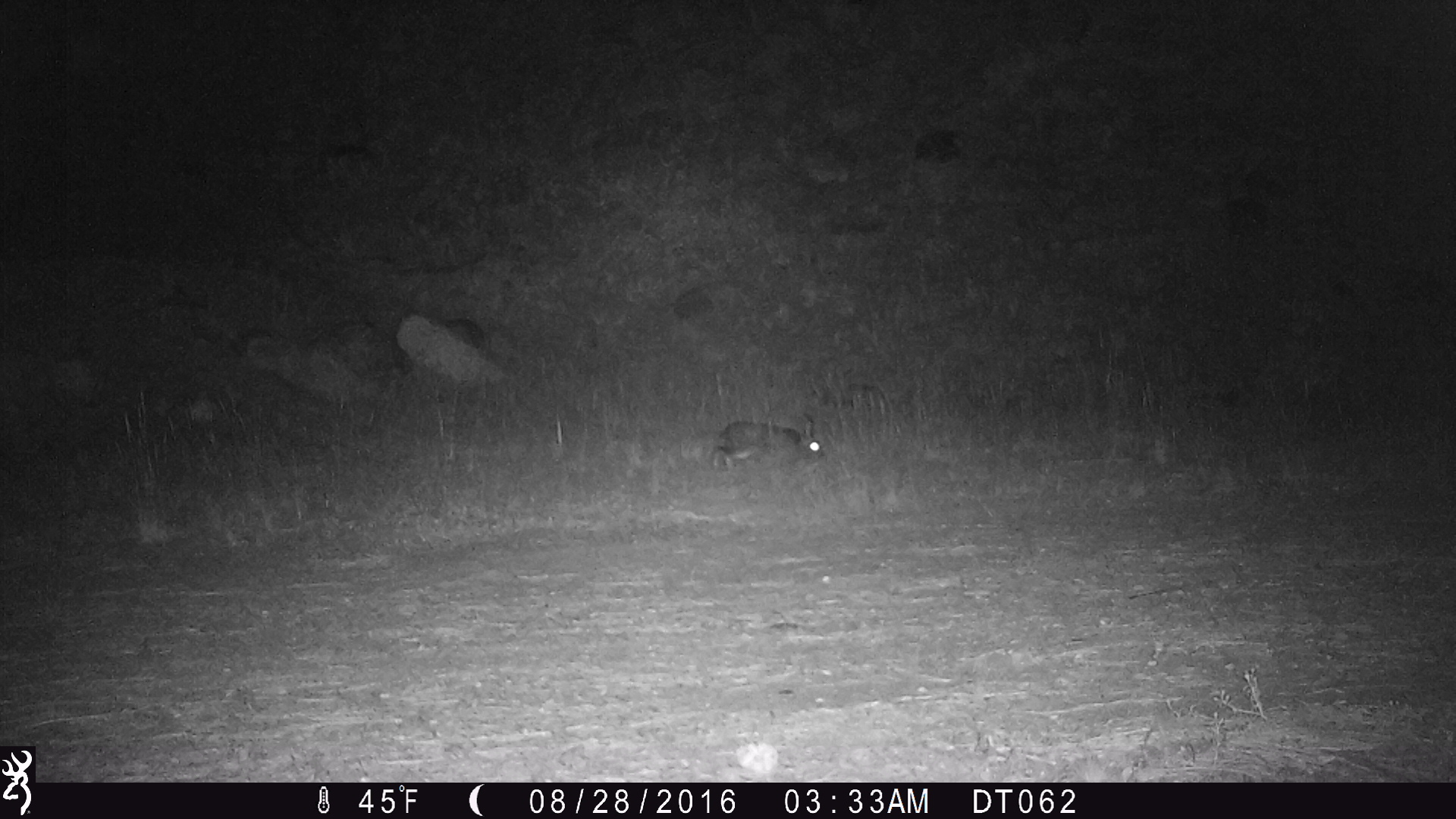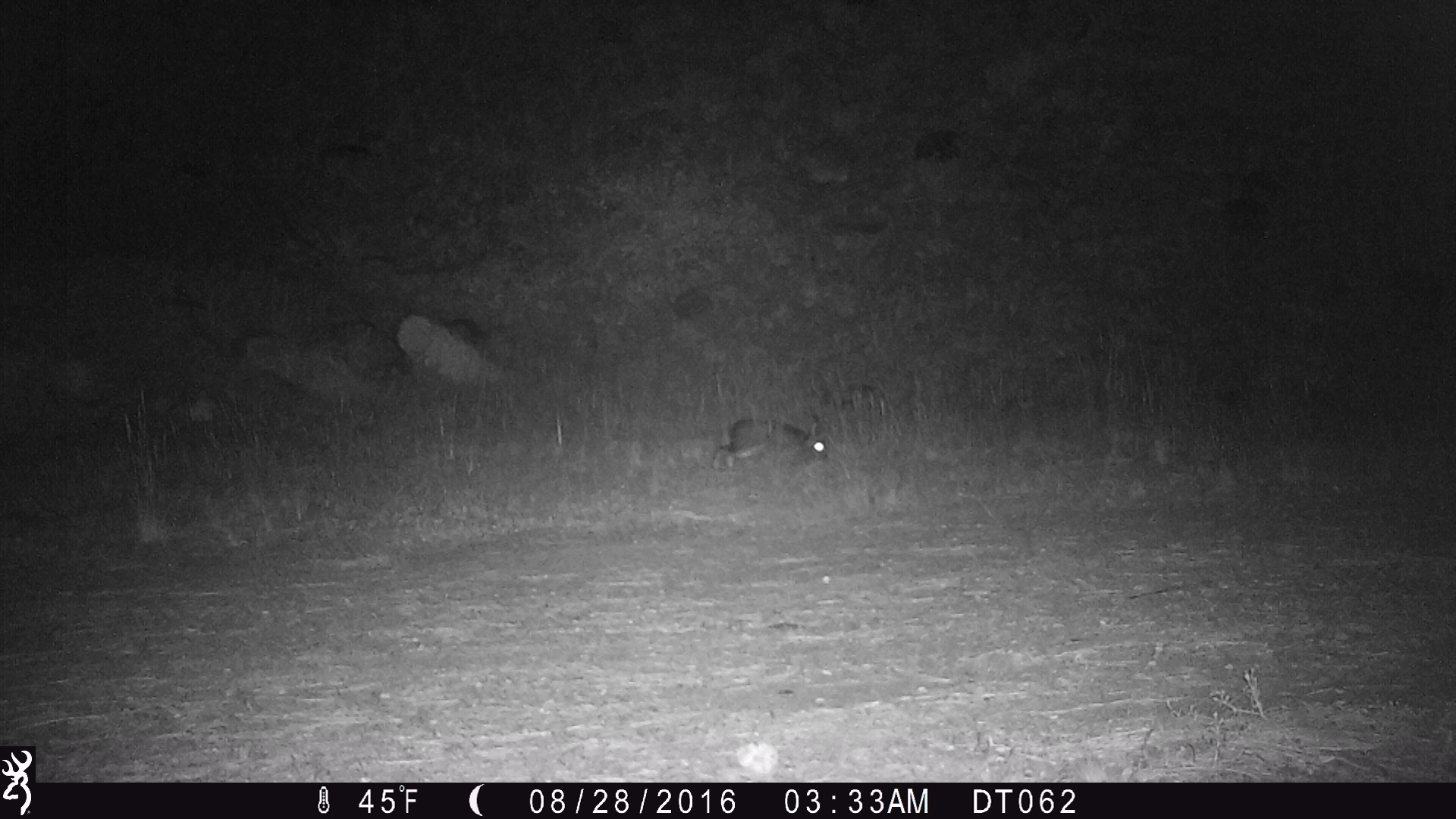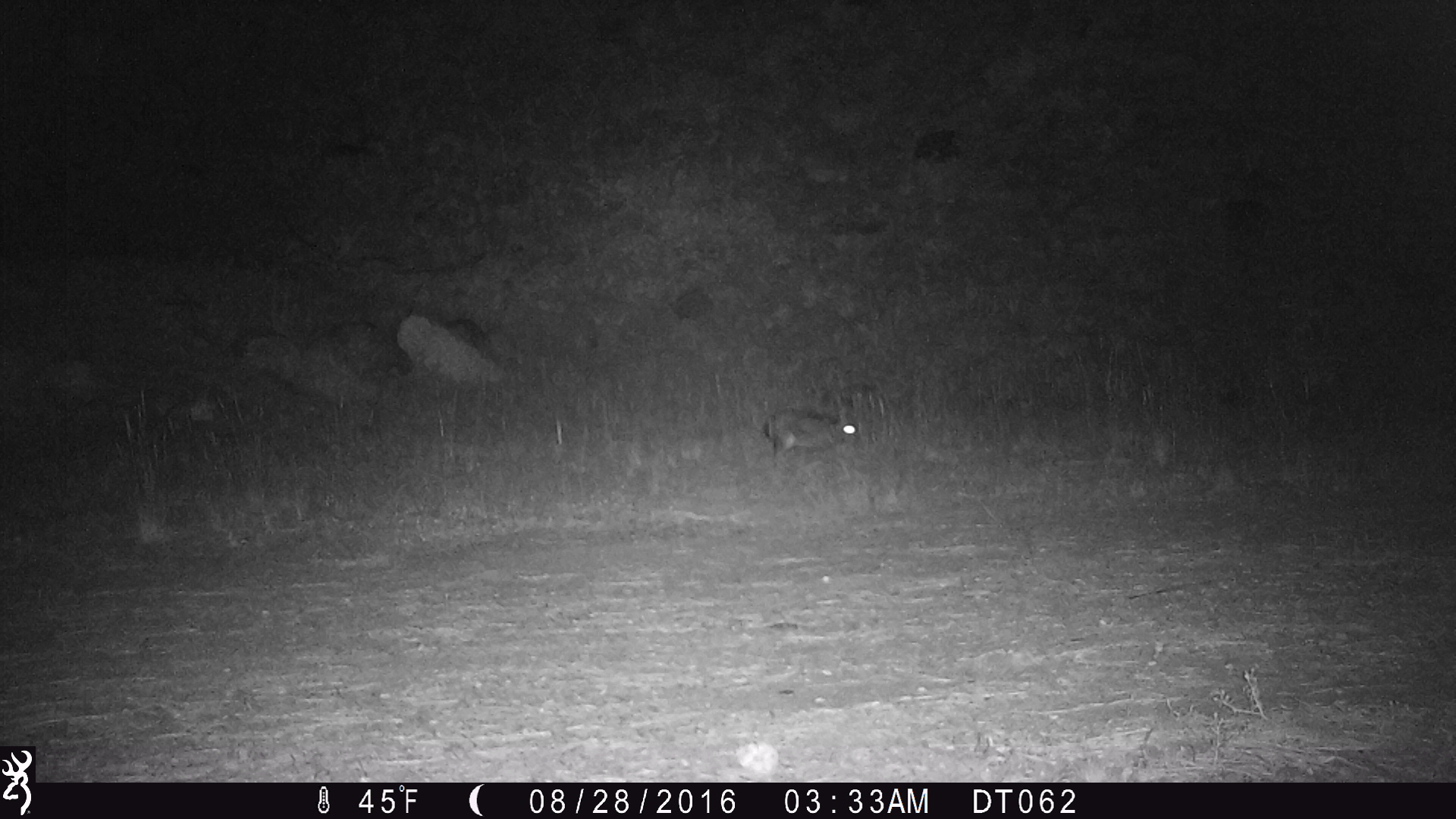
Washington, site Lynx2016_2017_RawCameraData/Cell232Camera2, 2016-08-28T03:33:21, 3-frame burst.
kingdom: Animalia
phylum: Chordata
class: Mammalia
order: Lagomorpha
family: Leporidae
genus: Lepus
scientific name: Lepus americanus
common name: snowshoe hare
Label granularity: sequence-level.